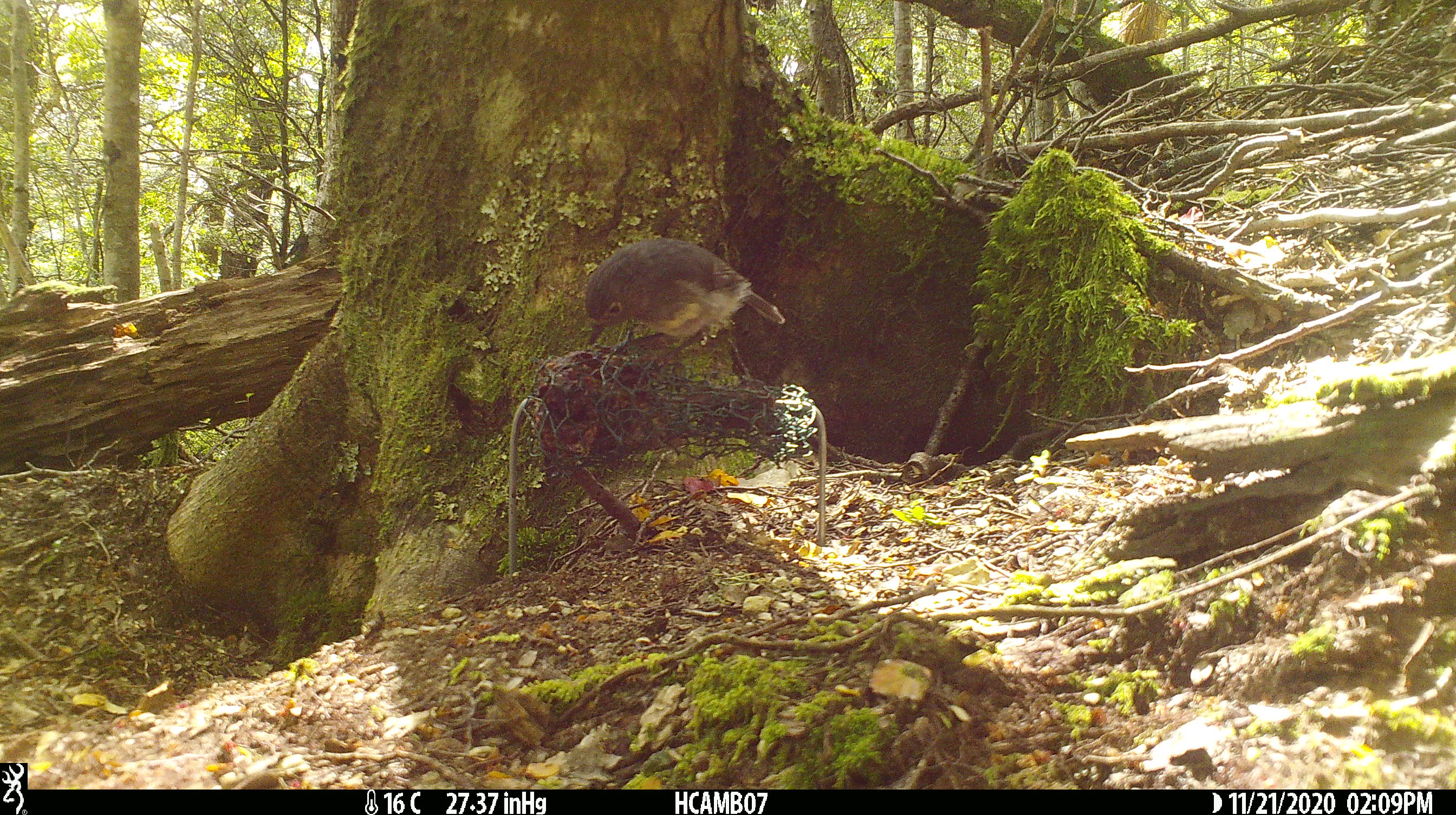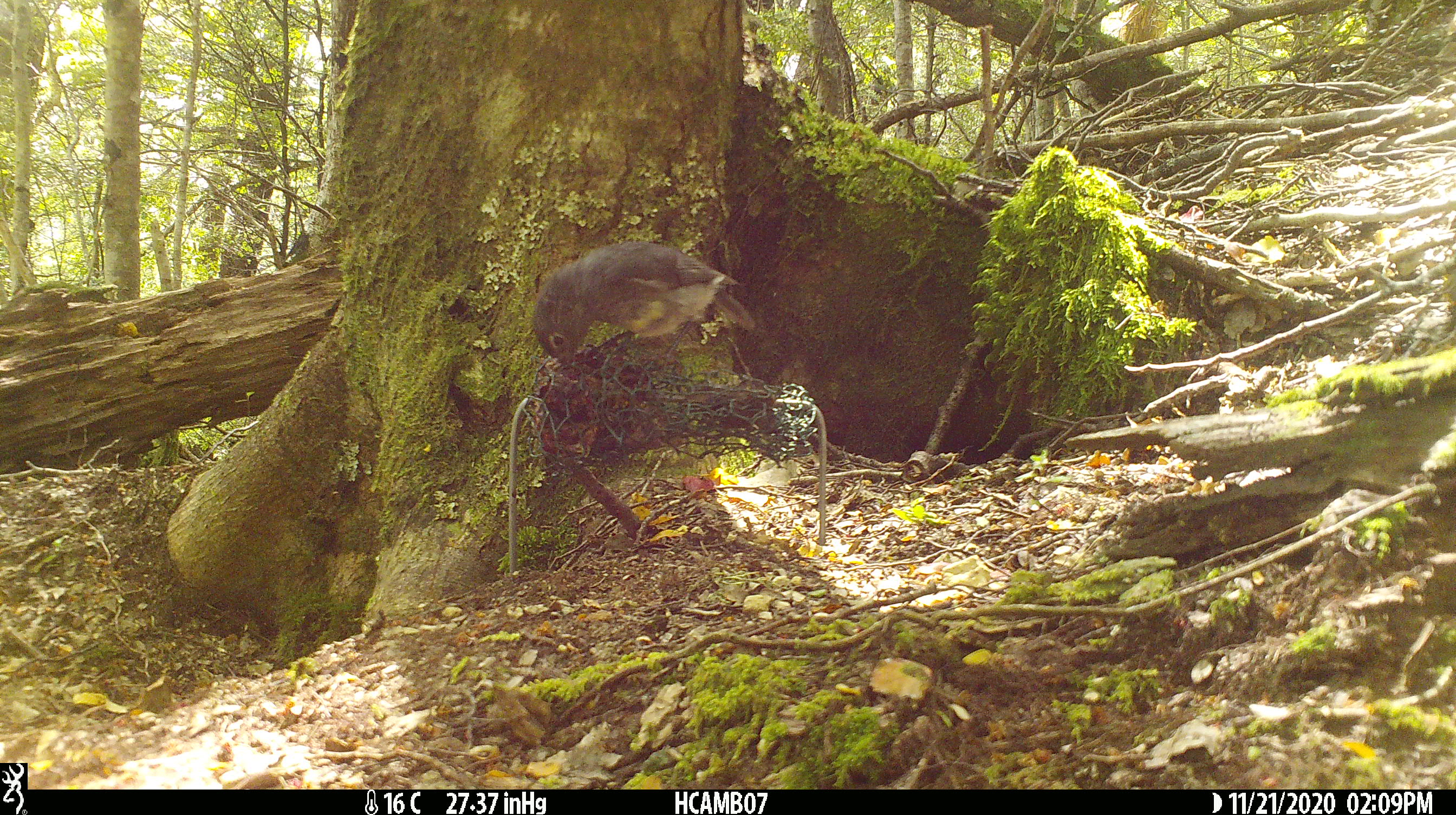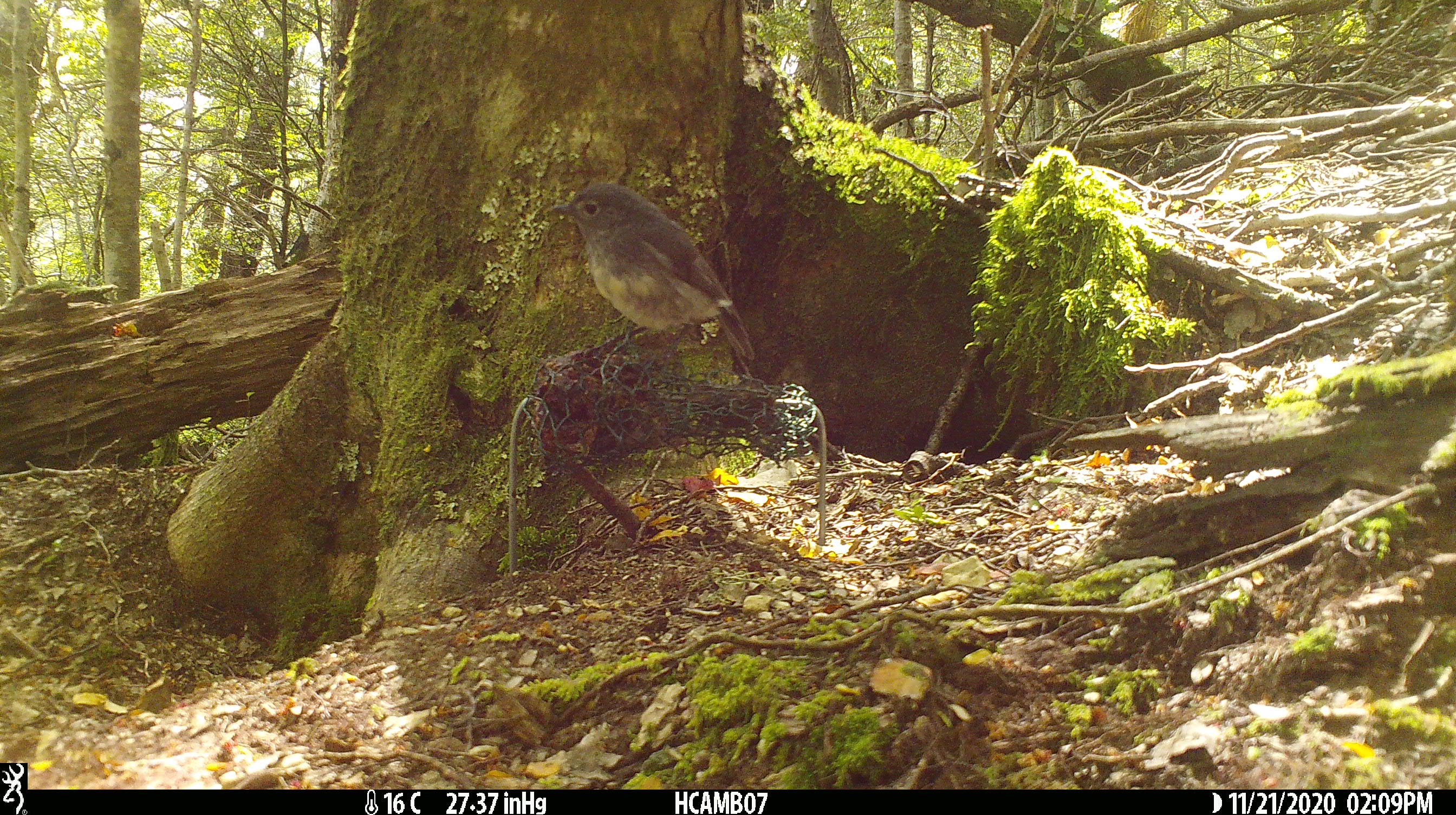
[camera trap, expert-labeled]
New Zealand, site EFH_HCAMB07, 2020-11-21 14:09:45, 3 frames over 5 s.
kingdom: Animalia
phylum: Chordata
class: Aves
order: Passeriformes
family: Petroicidae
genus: Petroica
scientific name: Petroica australis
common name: new zealand robin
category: robin